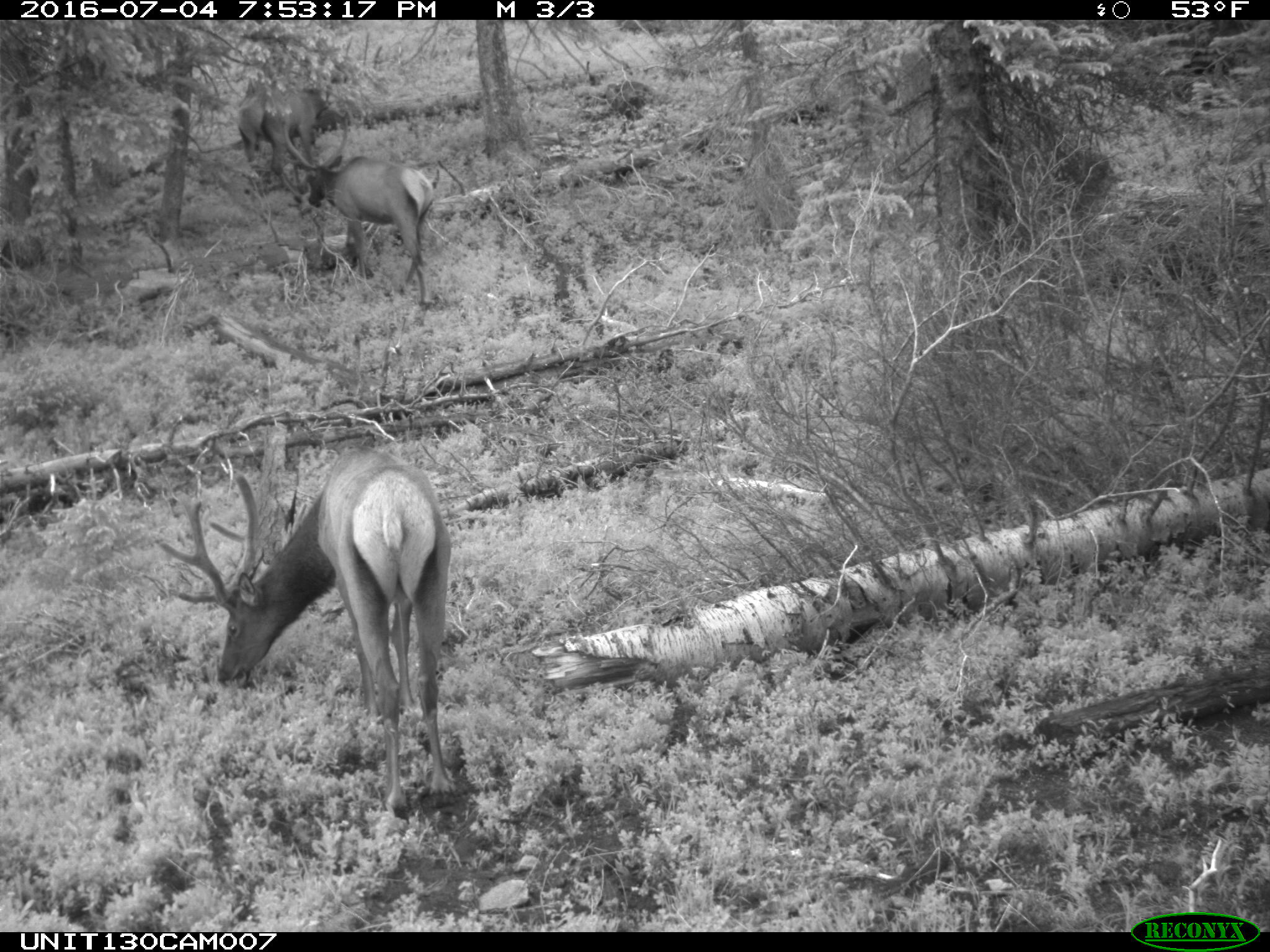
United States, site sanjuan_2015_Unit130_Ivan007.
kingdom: Animalia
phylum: Chordata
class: Mammalia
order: Artiodactyla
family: Cervidae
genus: Cervus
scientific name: Cervus elaphus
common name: red deer